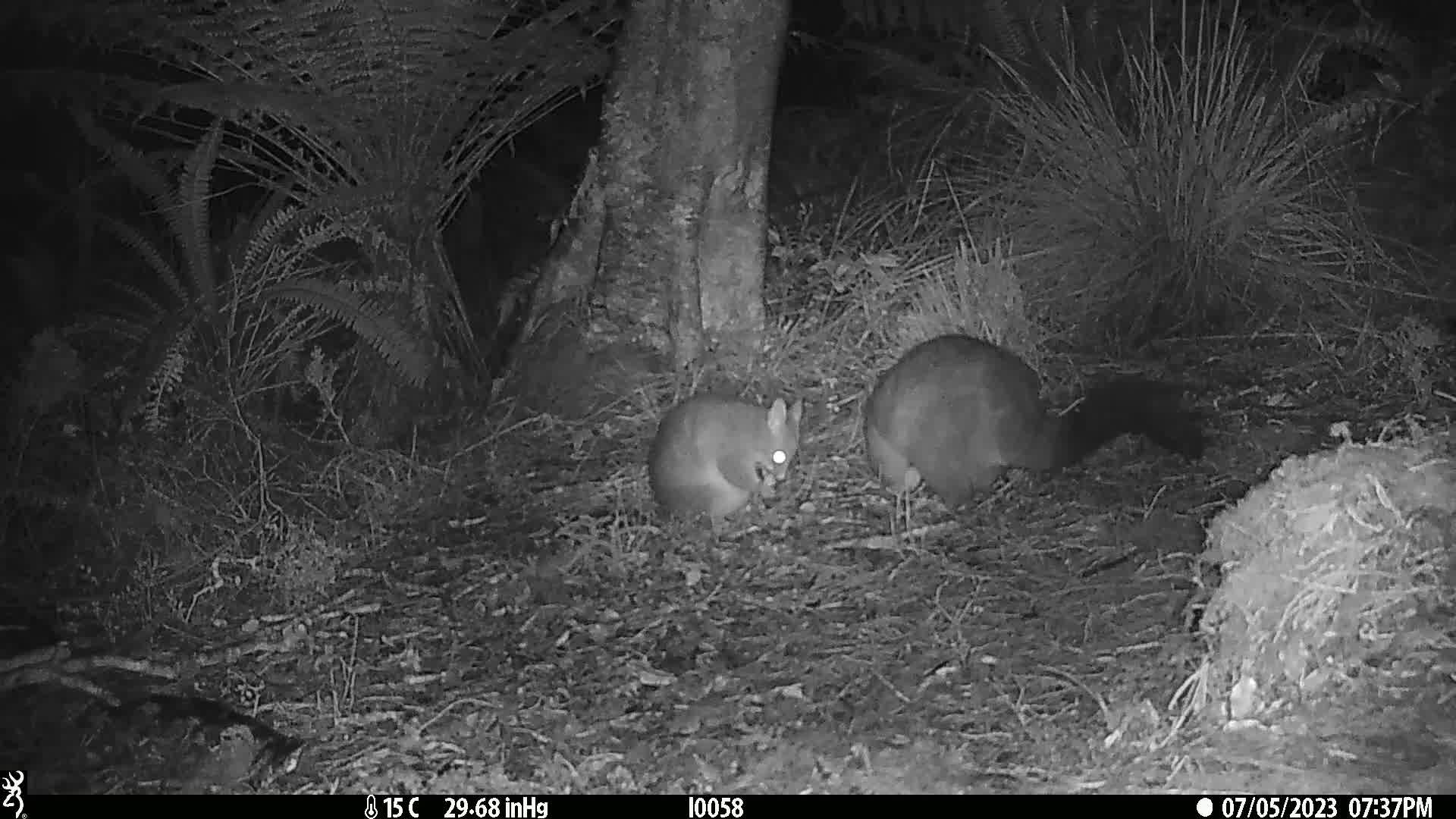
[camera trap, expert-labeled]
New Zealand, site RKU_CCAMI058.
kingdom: Animalia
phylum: Chordata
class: Mammalia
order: Diprotodontia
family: Phalangeridae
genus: Trichosurus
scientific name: Trichosurus vulpecula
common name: common brushtail possum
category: possum